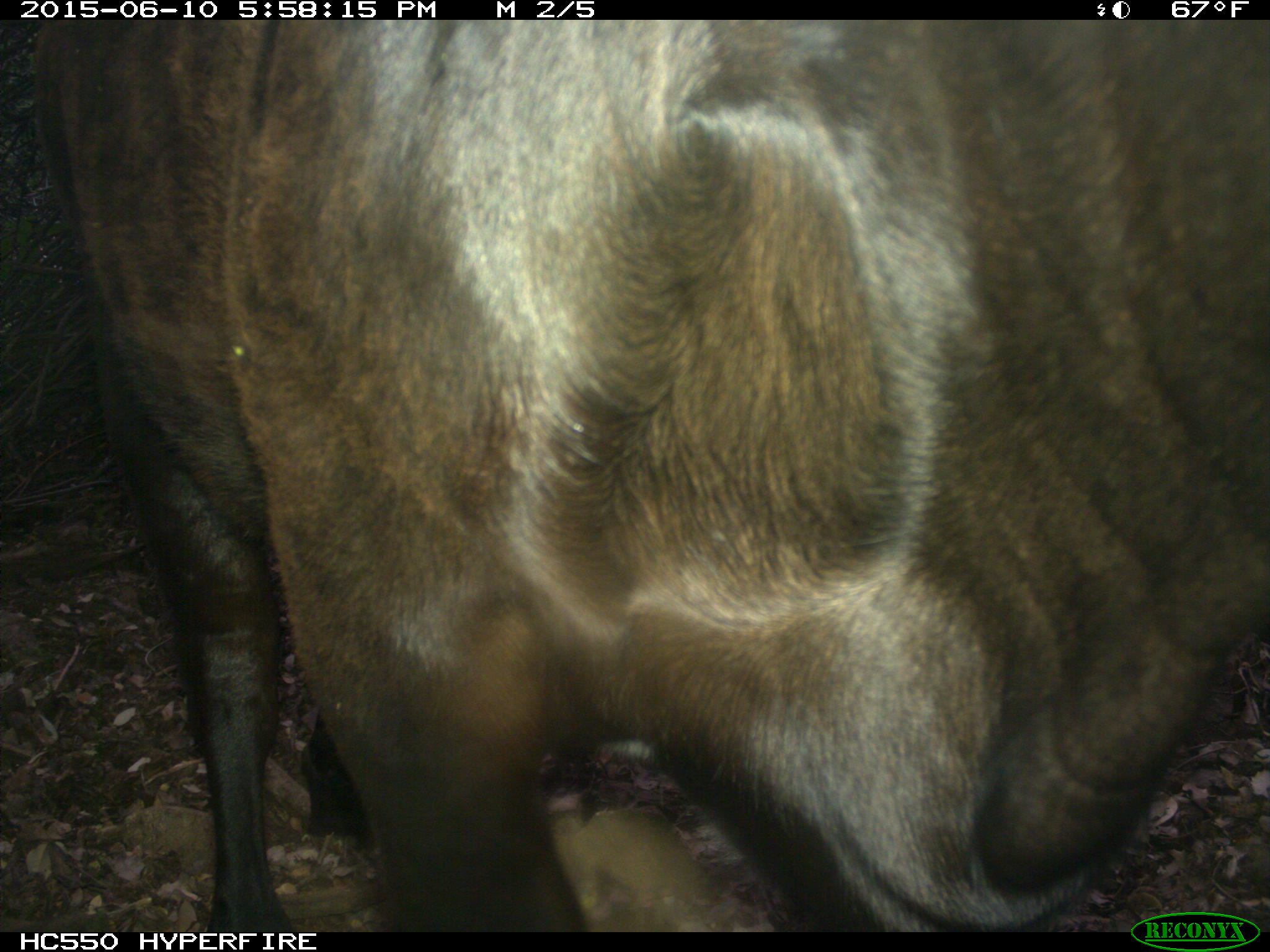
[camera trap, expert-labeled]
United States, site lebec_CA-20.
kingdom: Animalia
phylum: Chordata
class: Mammalia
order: Artiodactyla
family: Bovidae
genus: Bos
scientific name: Bos taurus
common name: domestic cow